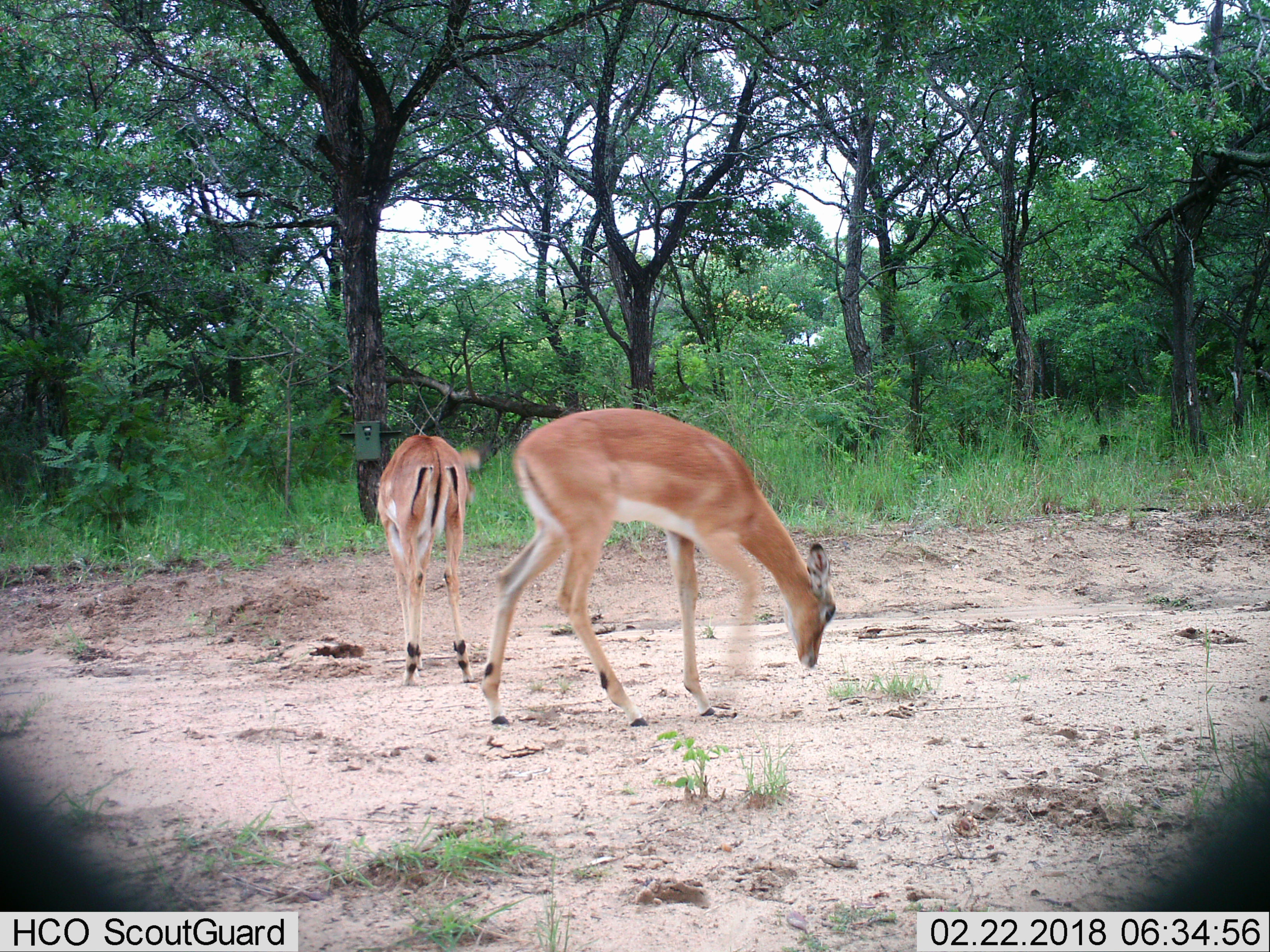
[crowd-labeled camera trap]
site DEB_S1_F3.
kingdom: Animalia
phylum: Chordata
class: Mammalia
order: Artiodactyla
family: Bovidae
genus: Aepyceros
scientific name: Aepyceros melampus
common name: impala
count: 2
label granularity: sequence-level